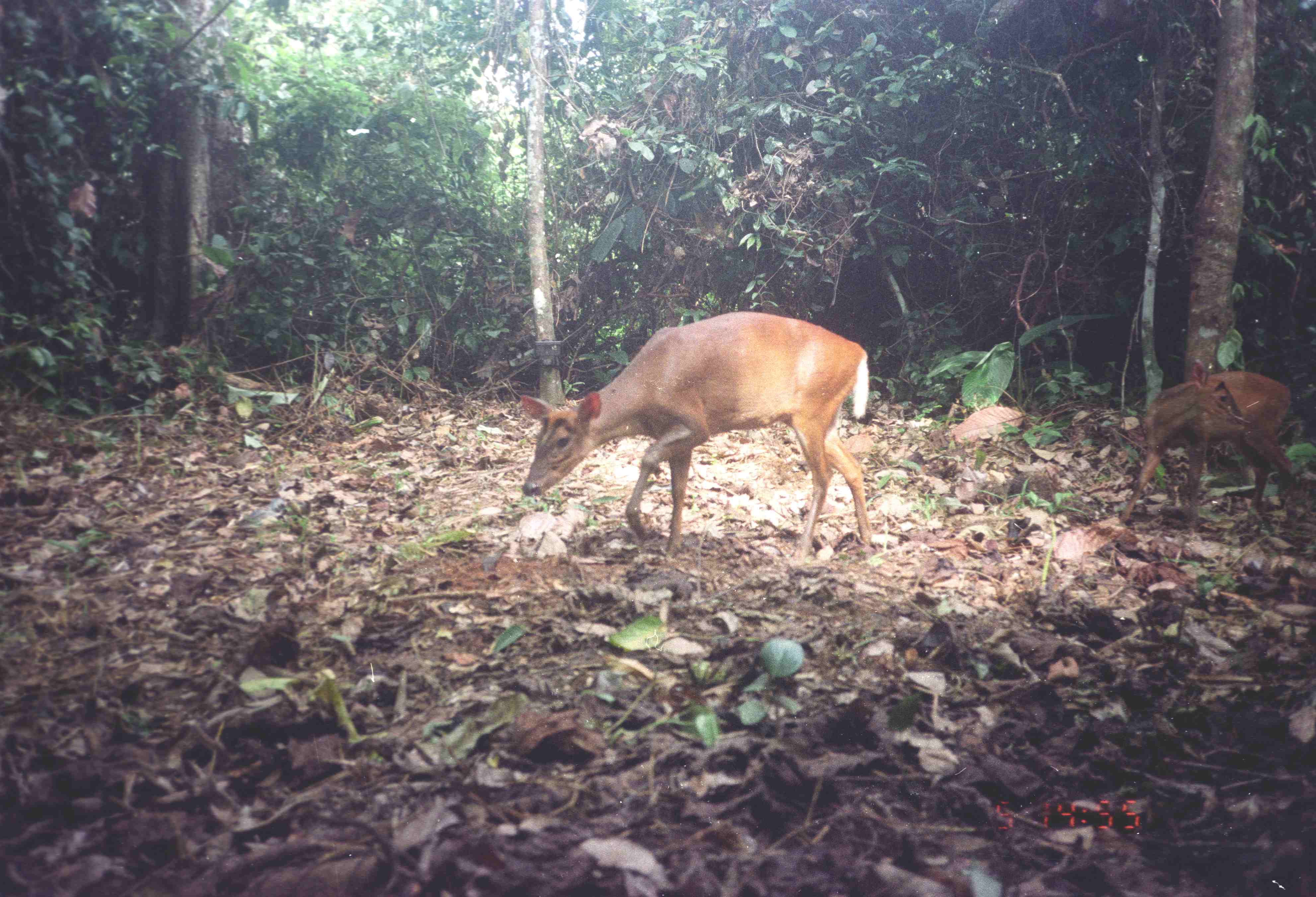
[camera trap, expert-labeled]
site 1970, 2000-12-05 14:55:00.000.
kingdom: Animalia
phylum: Chordata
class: Mammalia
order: Artiodactyla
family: Cervidae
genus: Muntiacus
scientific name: Muntiacus muntjak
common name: southern red muntjac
Muntiacus muntjak (southern red muntjac), count 2.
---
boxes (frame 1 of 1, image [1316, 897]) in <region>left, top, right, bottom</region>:
muntiacus muntjak: <region>519, 309, 872, 564</region>; <region>1118, 357, 1303, 529</region>